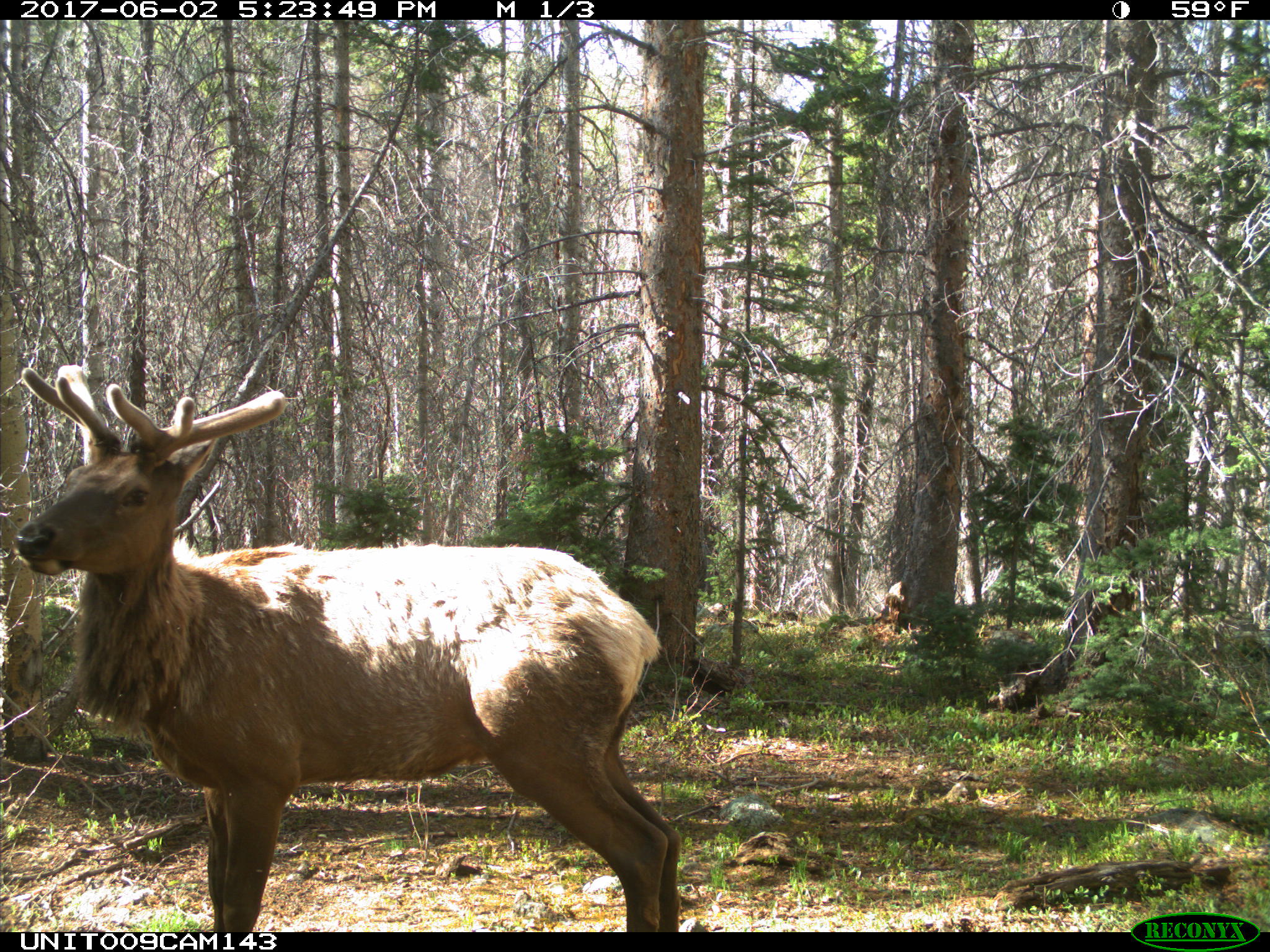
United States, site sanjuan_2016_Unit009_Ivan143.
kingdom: Animalia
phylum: Chordata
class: Mammalia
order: Artiodactyla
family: Cervidae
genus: Cervus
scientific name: Cervus elaphus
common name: red deer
Cervus elaphus (red deer).